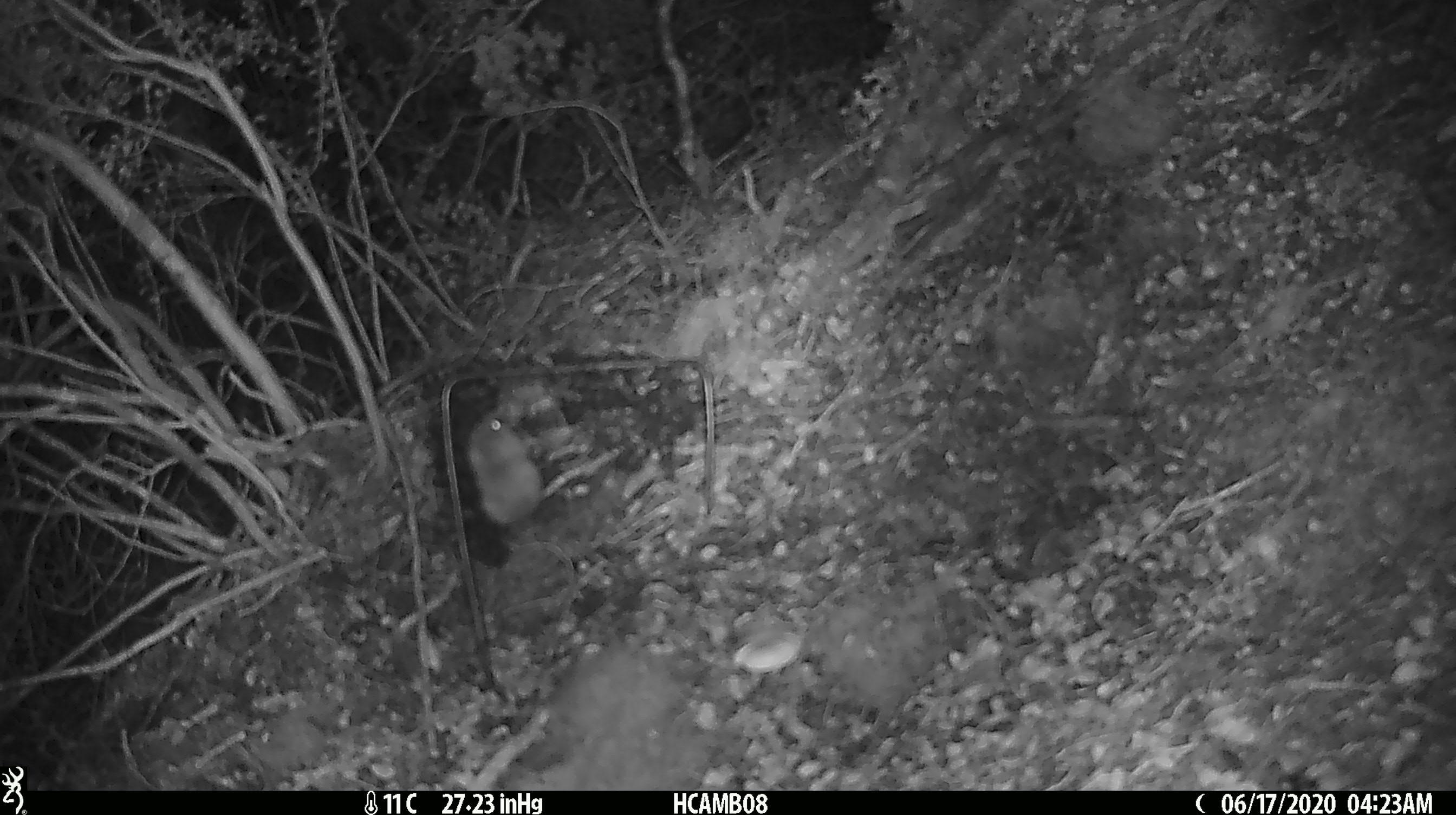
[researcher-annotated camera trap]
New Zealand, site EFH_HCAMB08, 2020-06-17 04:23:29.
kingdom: Animalia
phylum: Chordata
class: Mammalia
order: Rodentia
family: Muridae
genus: Mus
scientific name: Mus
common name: mouse